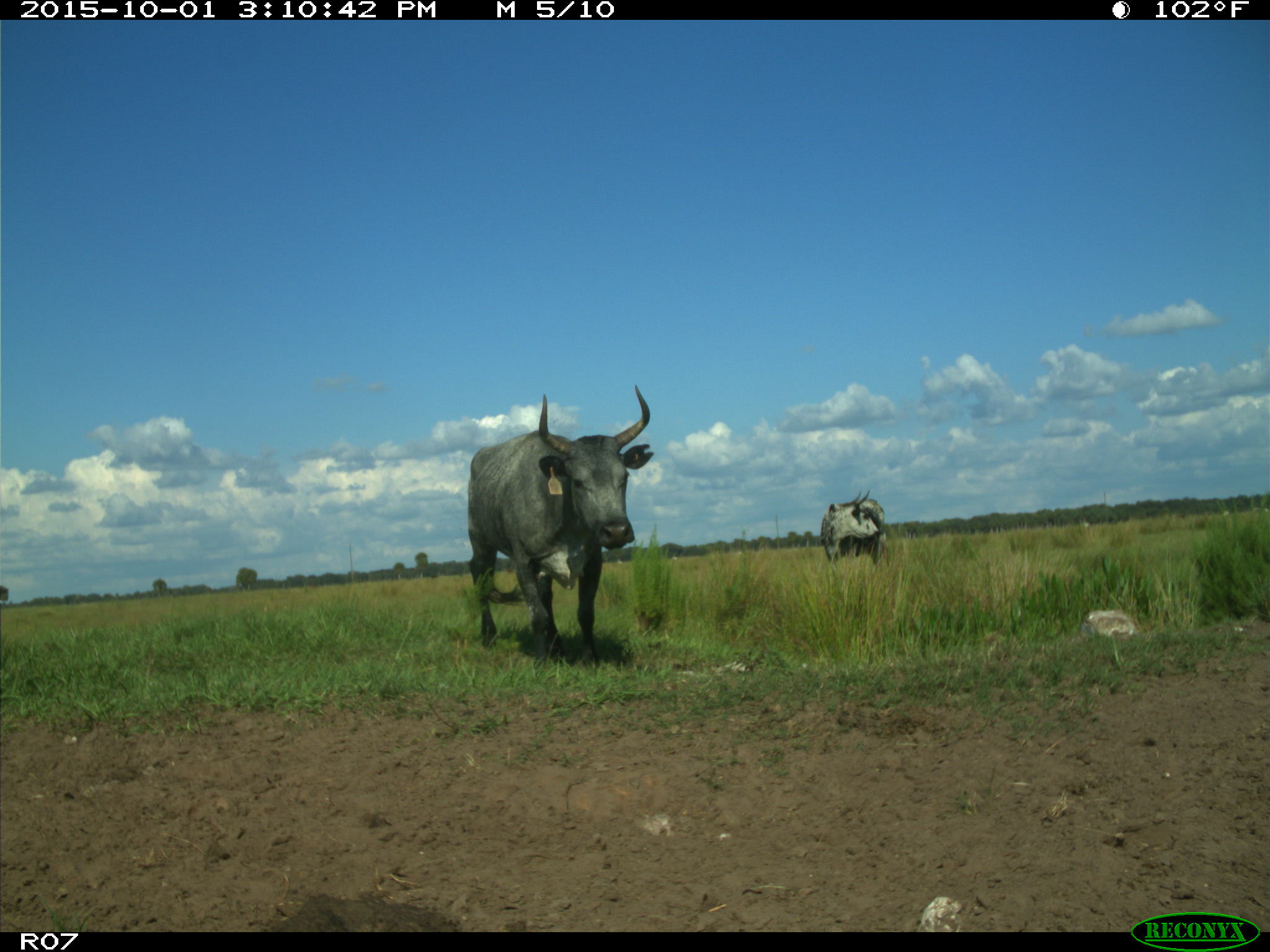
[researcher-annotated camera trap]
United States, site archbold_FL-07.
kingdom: Animalia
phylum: Chordata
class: Mammalia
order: Artiodactyla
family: Bovidae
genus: Bos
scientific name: Bos taurus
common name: domestic cow